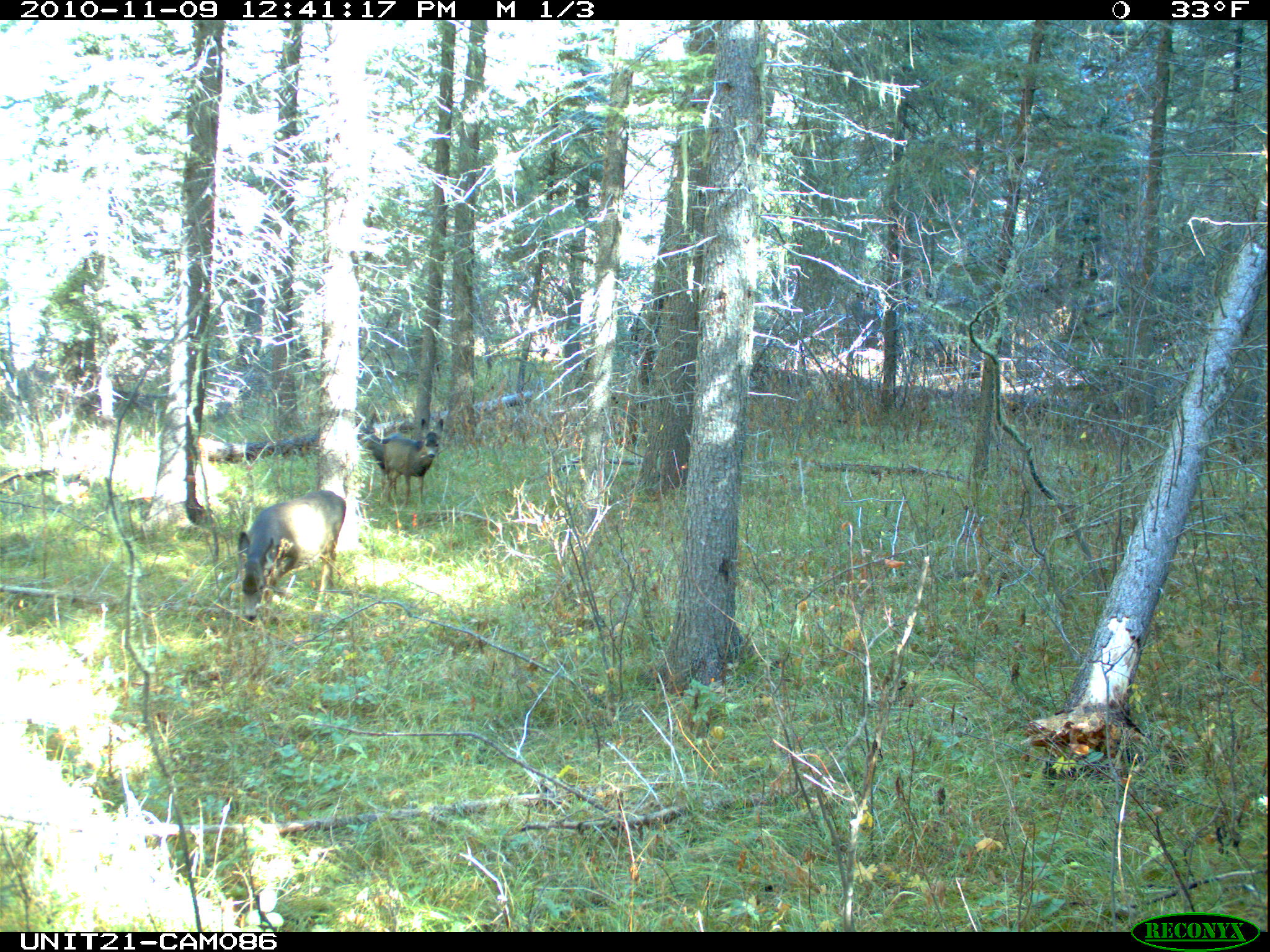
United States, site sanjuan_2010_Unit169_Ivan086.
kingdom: Animalia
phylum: Chordata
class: Mammalia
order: Artiodactyla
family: Cervidae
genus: Odocoileus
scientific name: Odocoileus hemionus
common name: mule deer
Odocoileus hemionus (mule deer).